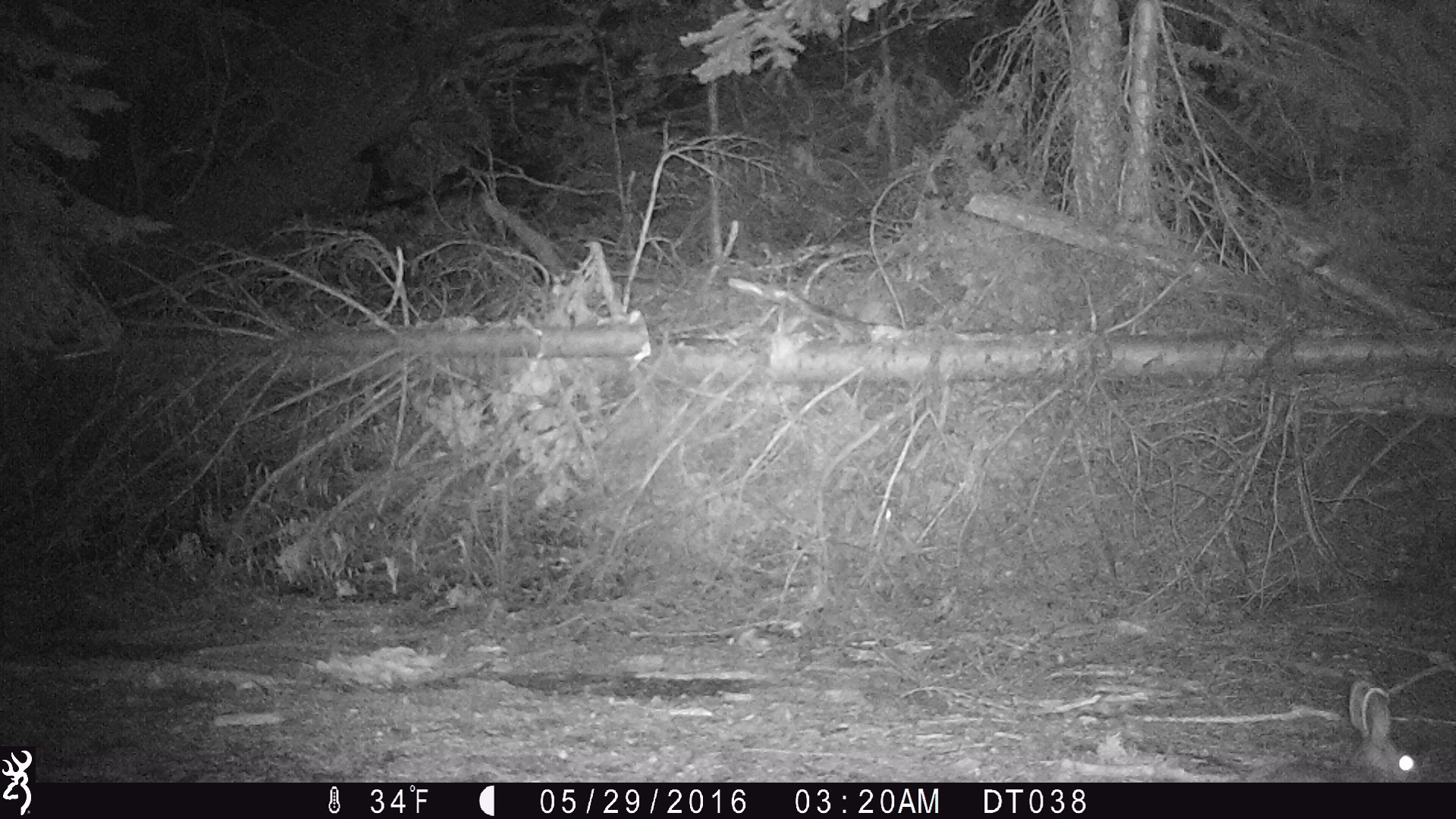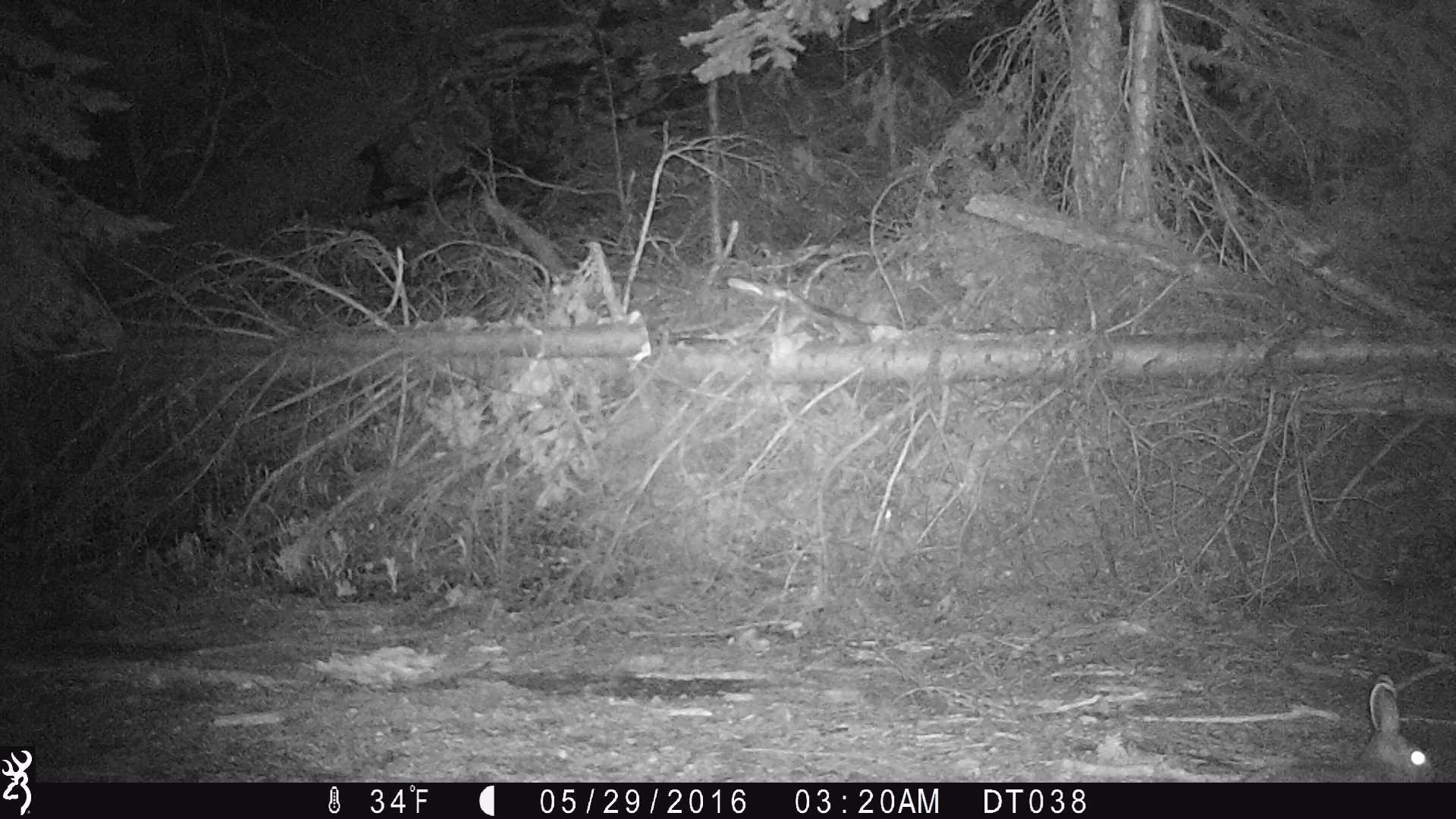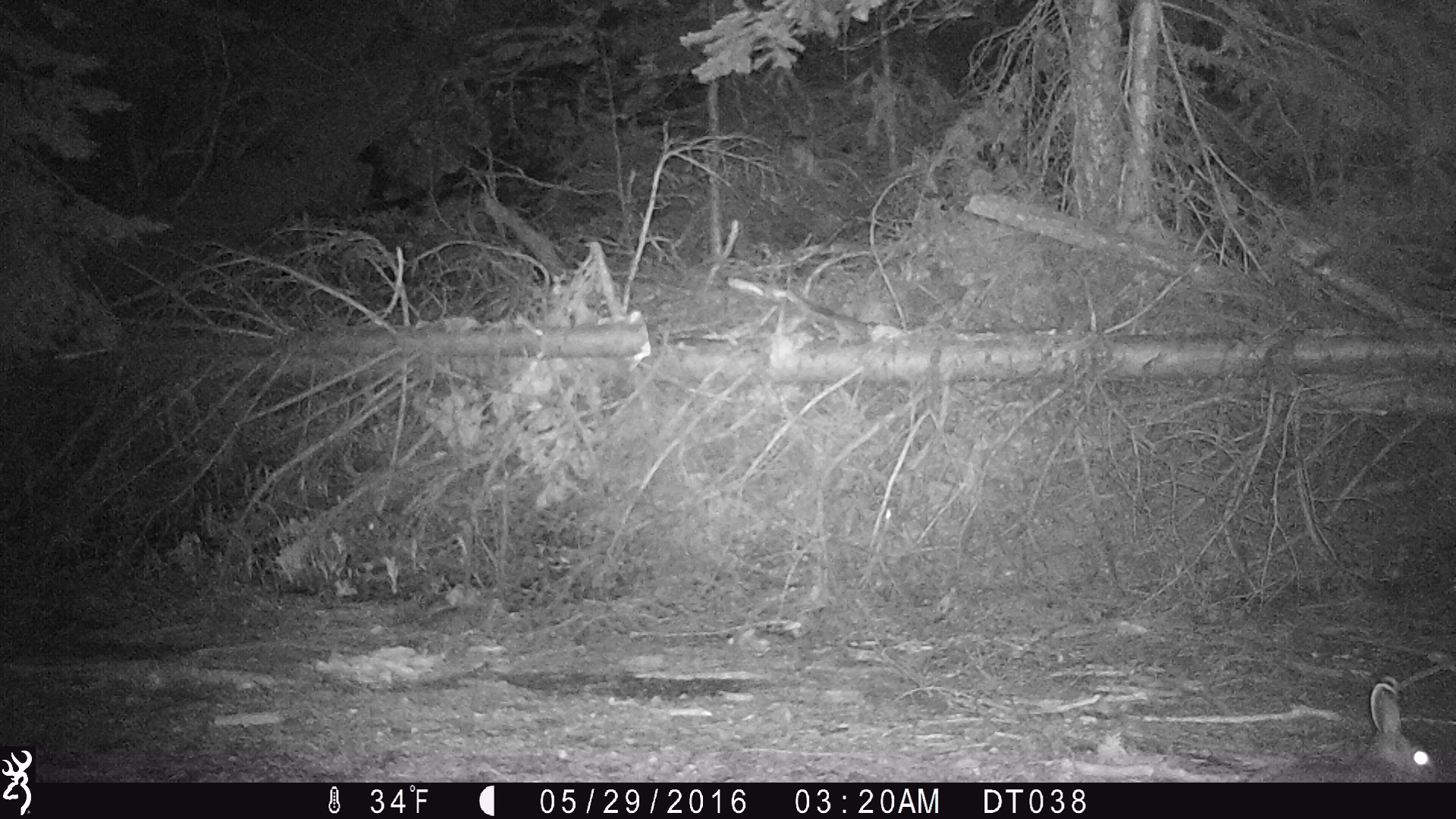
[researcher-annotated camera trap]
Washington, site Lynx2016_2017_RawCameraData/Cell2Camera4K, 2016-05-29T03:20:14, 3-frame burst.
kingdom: Animalia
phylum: Chordata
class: Mammalia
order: Lagomorpha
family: Leporidae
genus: Lepus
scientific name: Lepus americanus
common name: snowshoe hare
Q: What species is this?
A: Lepus americanus (snowshoe hare).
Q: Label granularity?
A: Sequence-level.